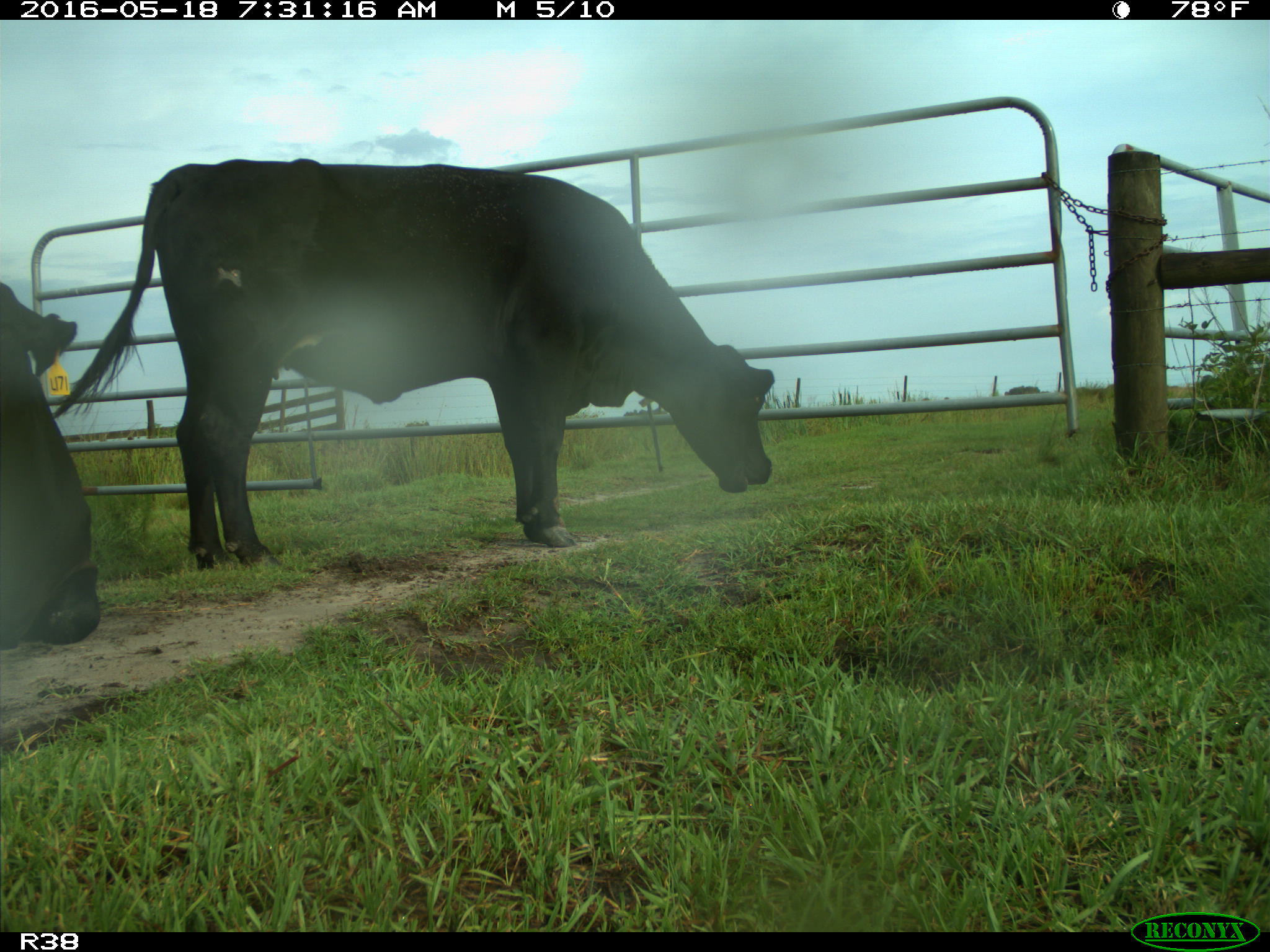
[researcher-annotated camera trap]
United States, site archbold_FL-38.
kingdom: Animalia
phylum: Chordata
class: Mammalia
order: Artiodactyla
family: Bovidae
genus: Bos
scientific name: Bos taurus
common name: domestic cow